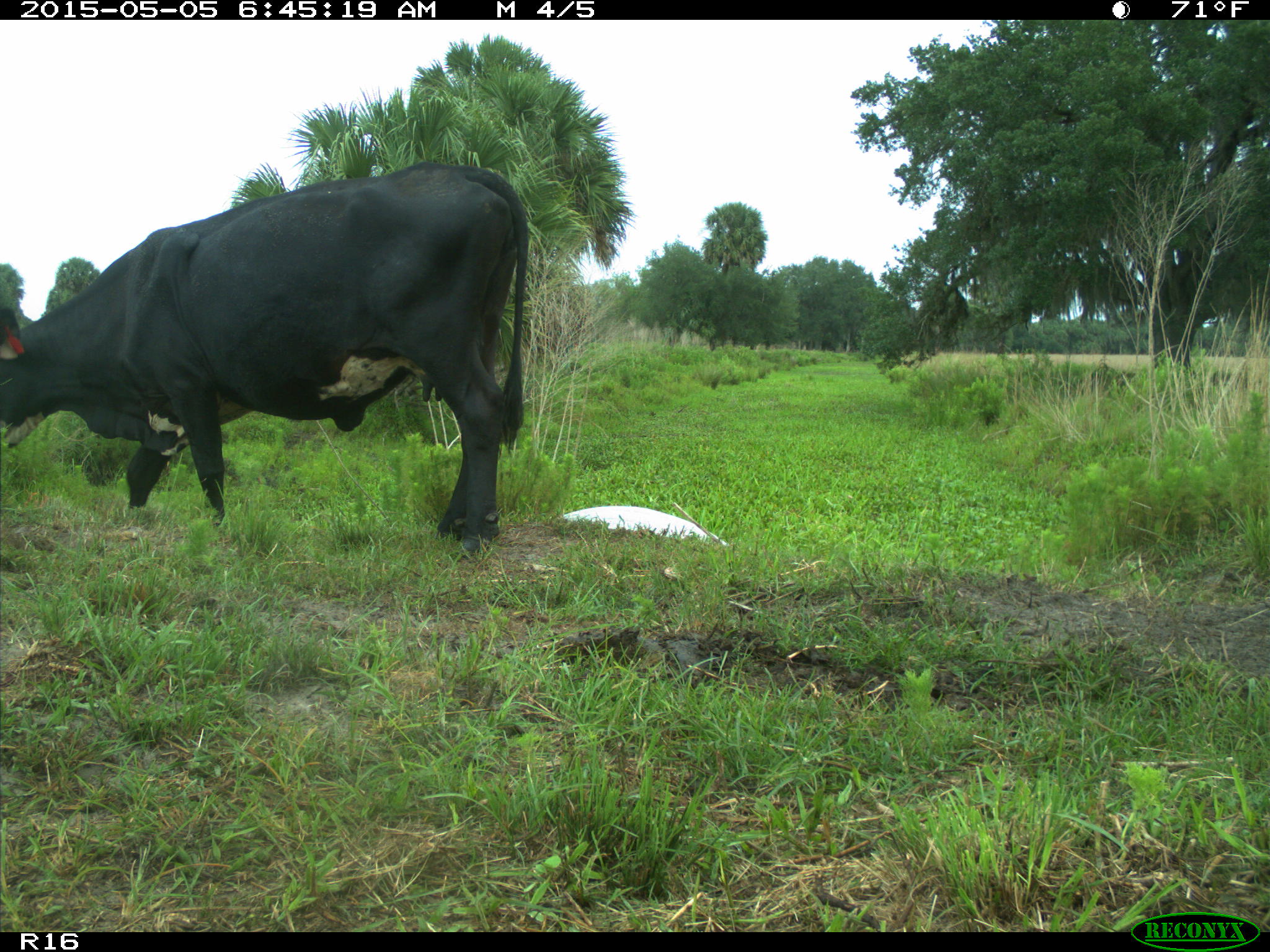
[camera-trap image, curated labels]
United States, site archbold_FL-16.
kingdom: Animalia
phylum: Chordata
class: Mammalia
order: Artiodactyla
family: Bovidae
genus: Bos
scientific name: Bos taurus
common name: domestic cow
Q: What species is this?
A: Bos taurus (domestic cow).